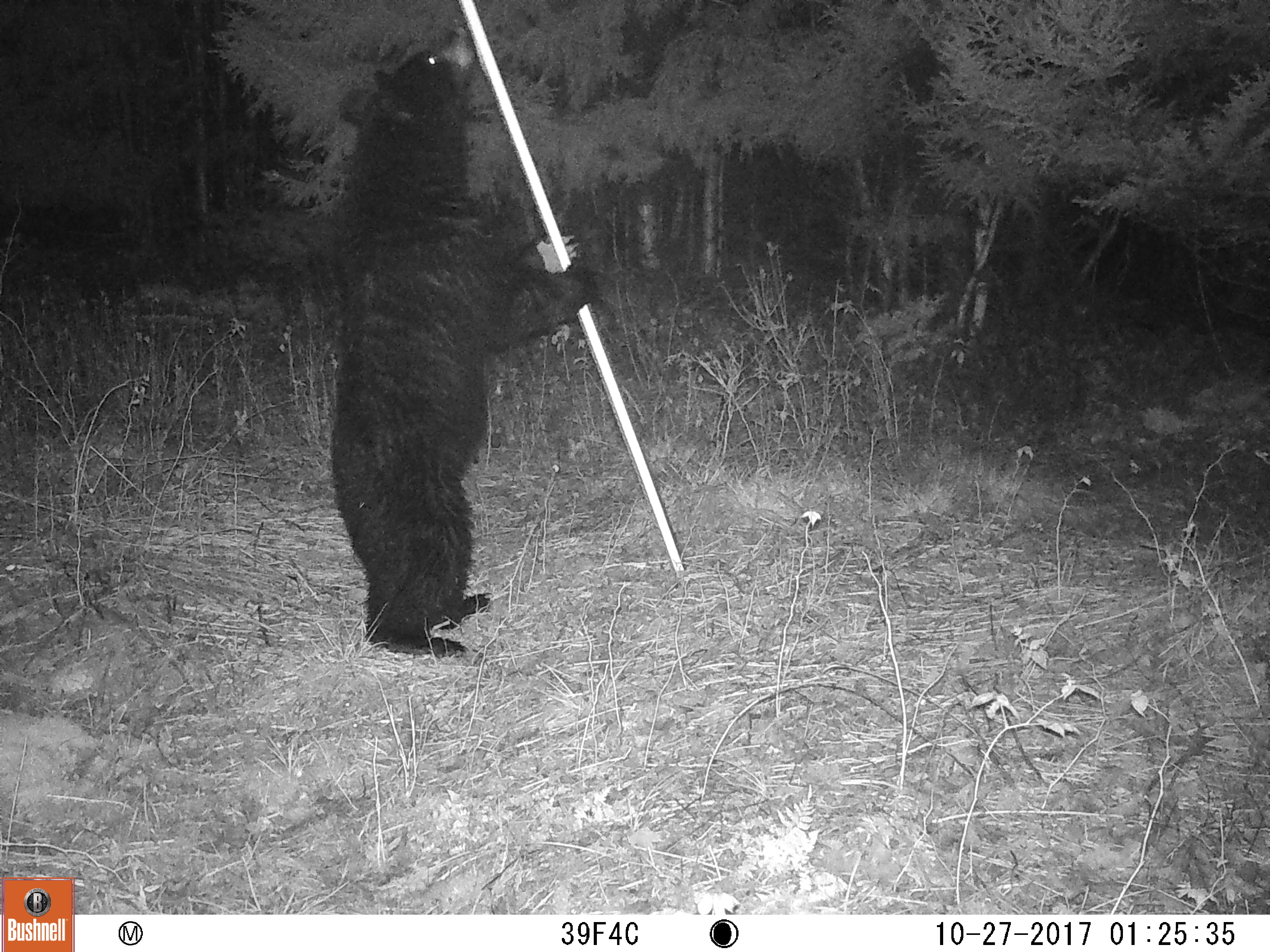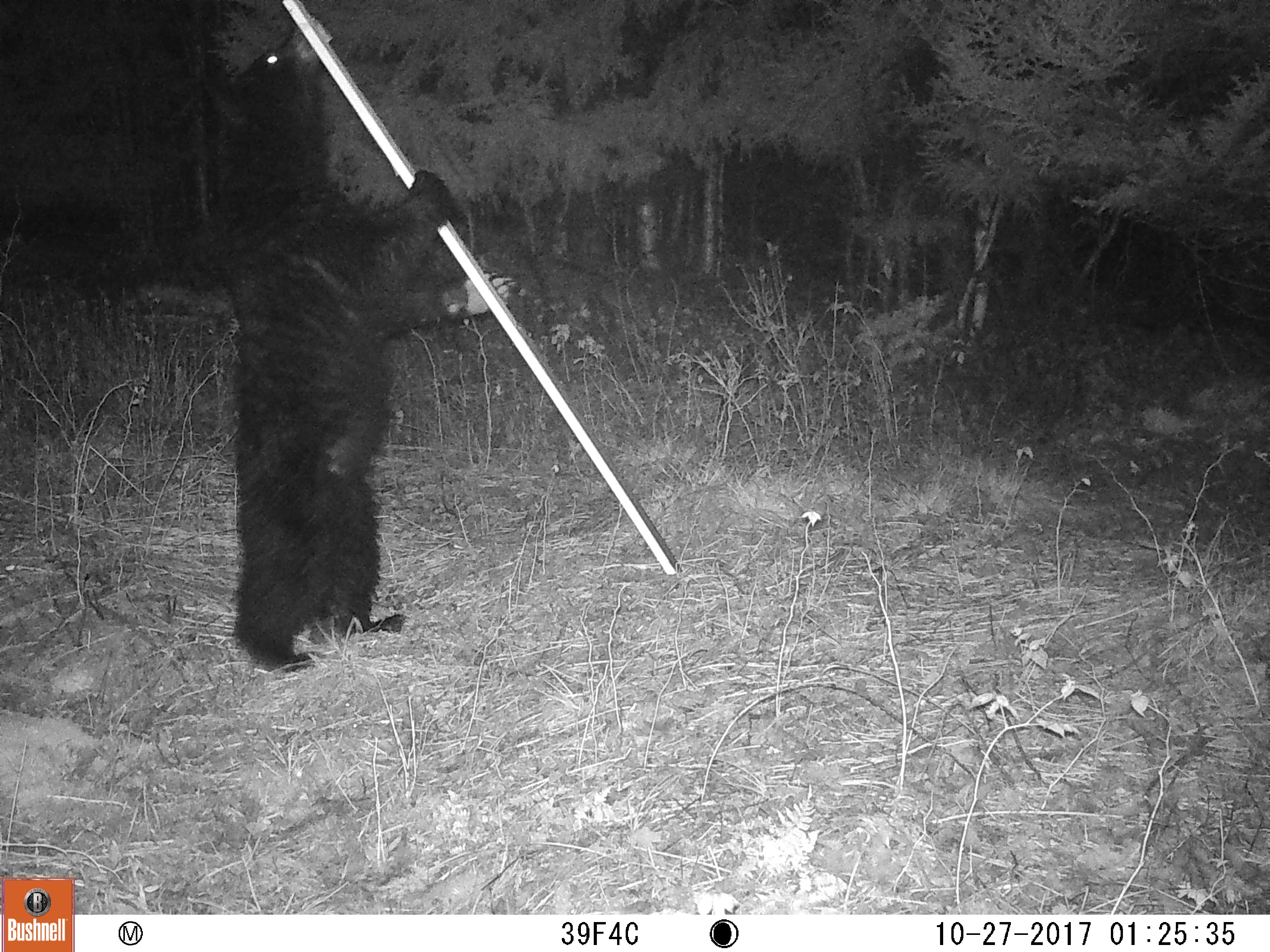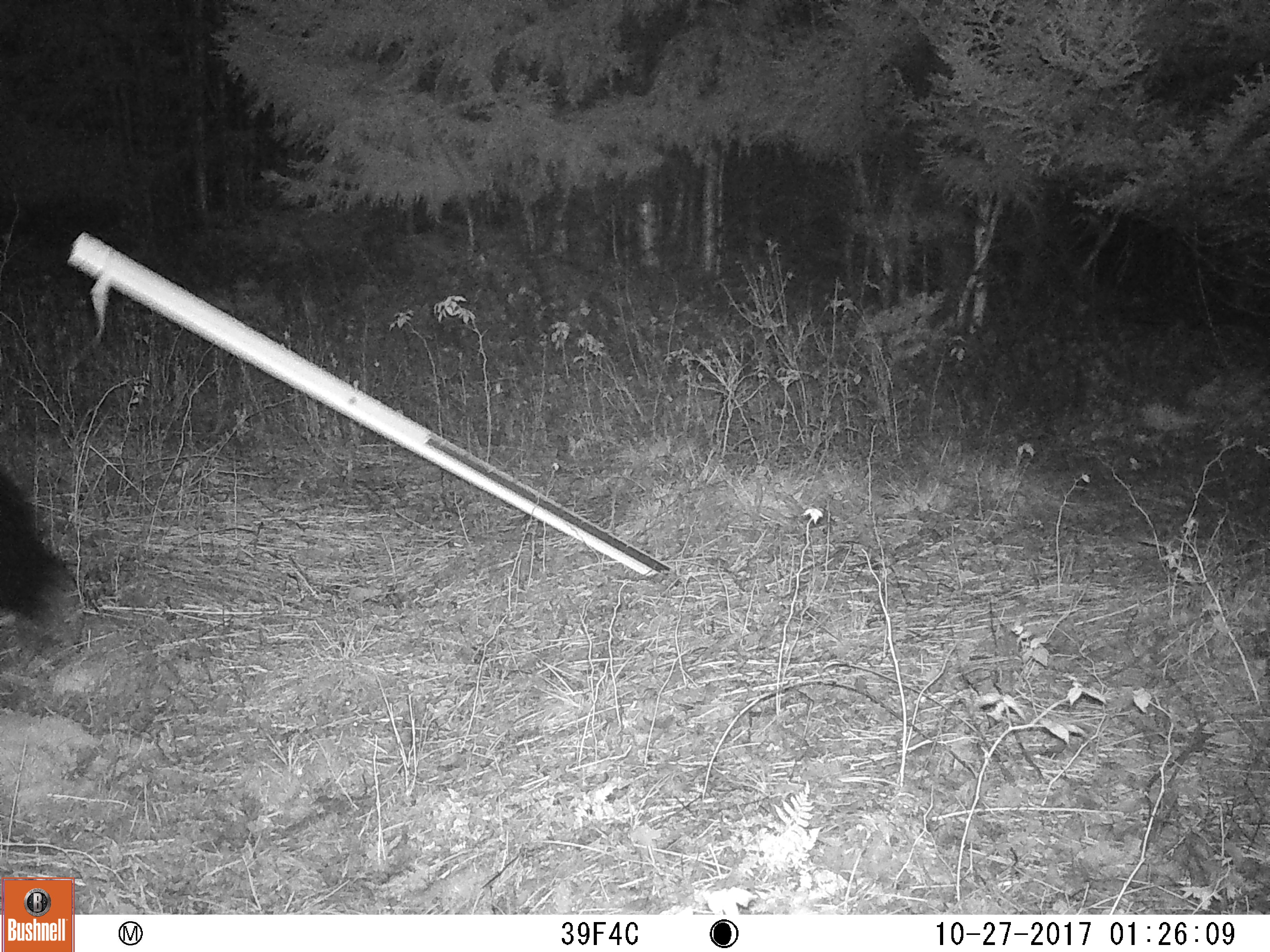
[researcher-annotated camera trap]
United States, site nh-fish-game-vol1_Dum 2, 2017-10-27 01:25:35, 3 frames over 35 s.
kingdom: Animalia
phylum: Chordata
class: Mammalia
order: Carnivora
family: Ursidae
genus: Ursus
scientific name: Ursus americanus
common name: black bear